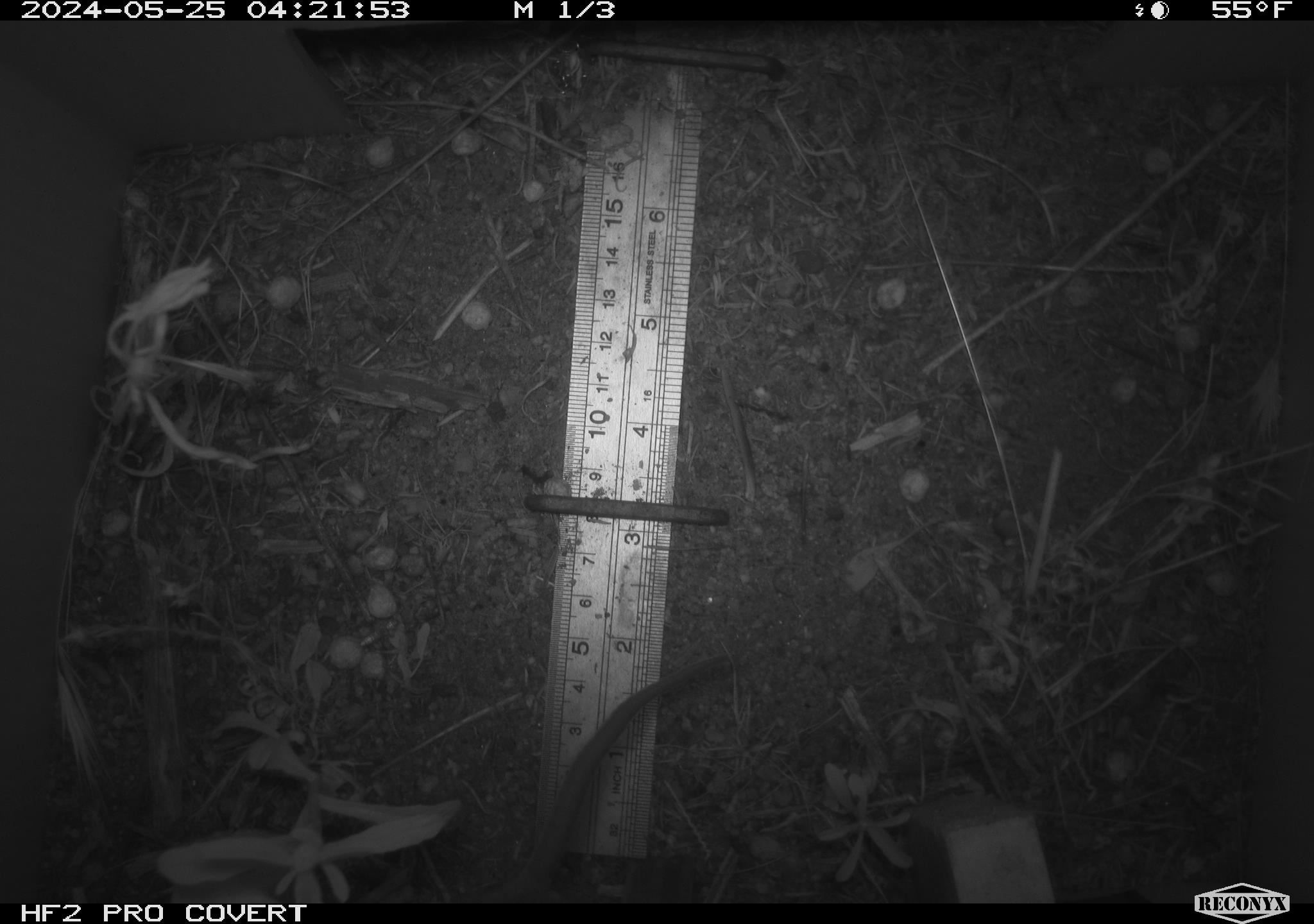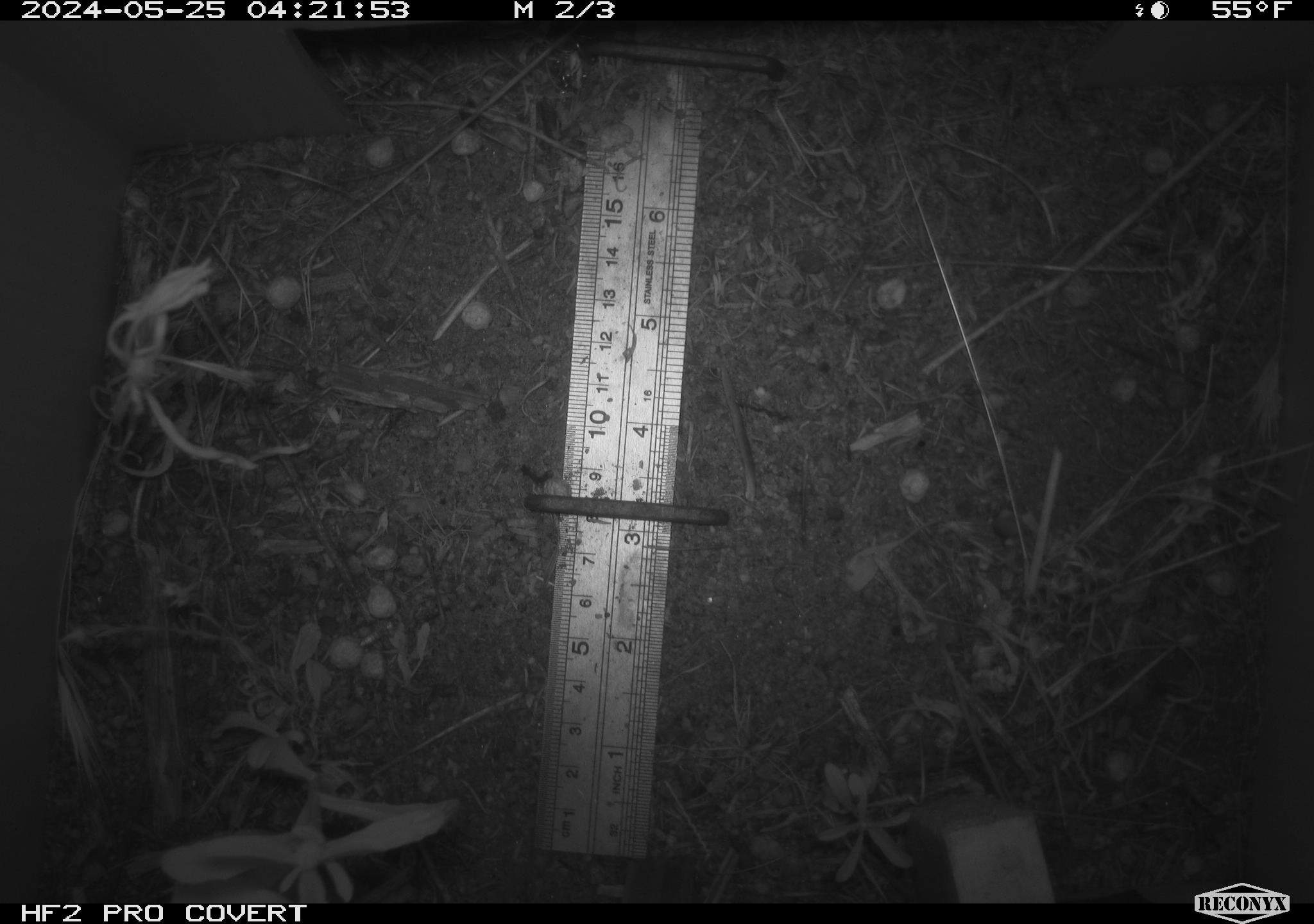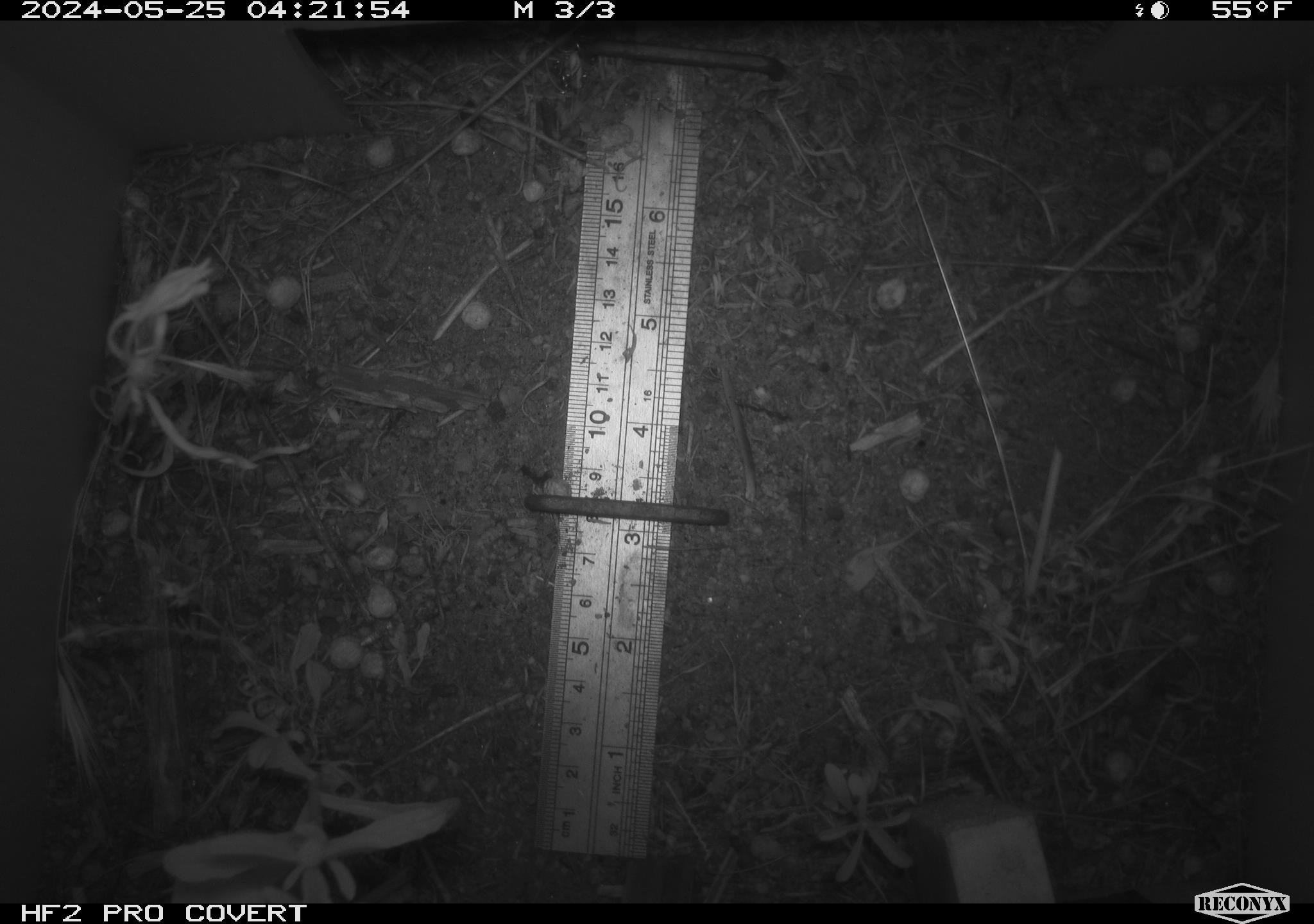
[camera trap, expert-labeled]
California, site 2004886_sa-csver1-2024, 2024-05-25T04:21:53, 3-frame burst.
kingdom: Animalia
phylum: Chordata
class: Mammalia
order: Rodentia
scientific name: Rodentia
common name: rodent